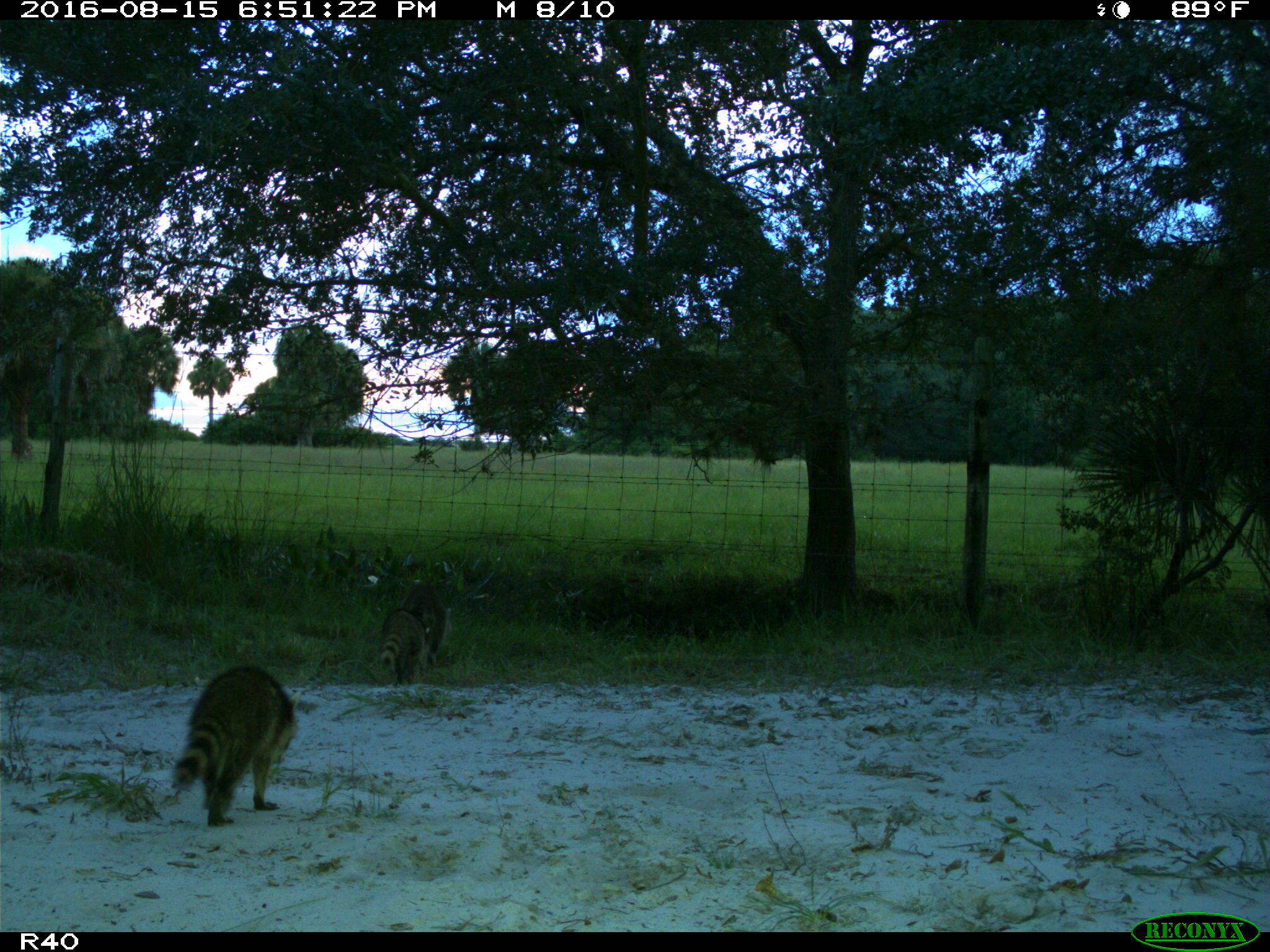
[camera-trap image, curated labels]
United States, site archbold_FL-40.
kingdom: Animalia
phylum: Chordata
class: Mammalia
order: Carnivora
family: Procyonidae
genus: Procyon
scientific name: Procyon lotor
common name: common raccoon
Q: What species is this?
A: Procyon lotor (common raccoon).